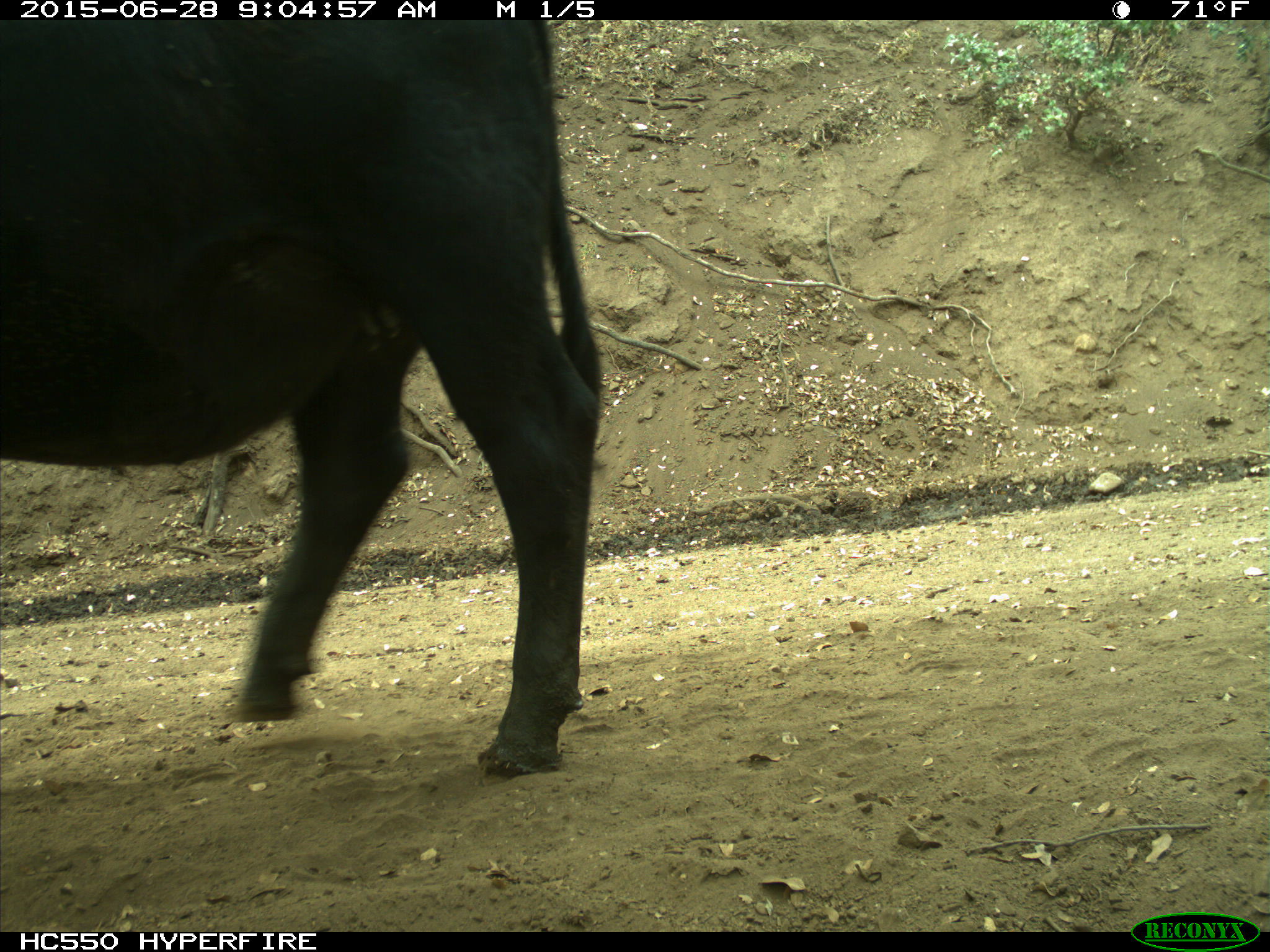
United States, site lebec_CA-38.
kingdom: Animalia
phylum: Chordata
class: Mammalia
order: Artiodactyla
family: Bovidae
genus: Bos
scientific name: Bos taurus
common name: domestic cow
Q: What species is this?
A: Bos taurus (domestic cow).